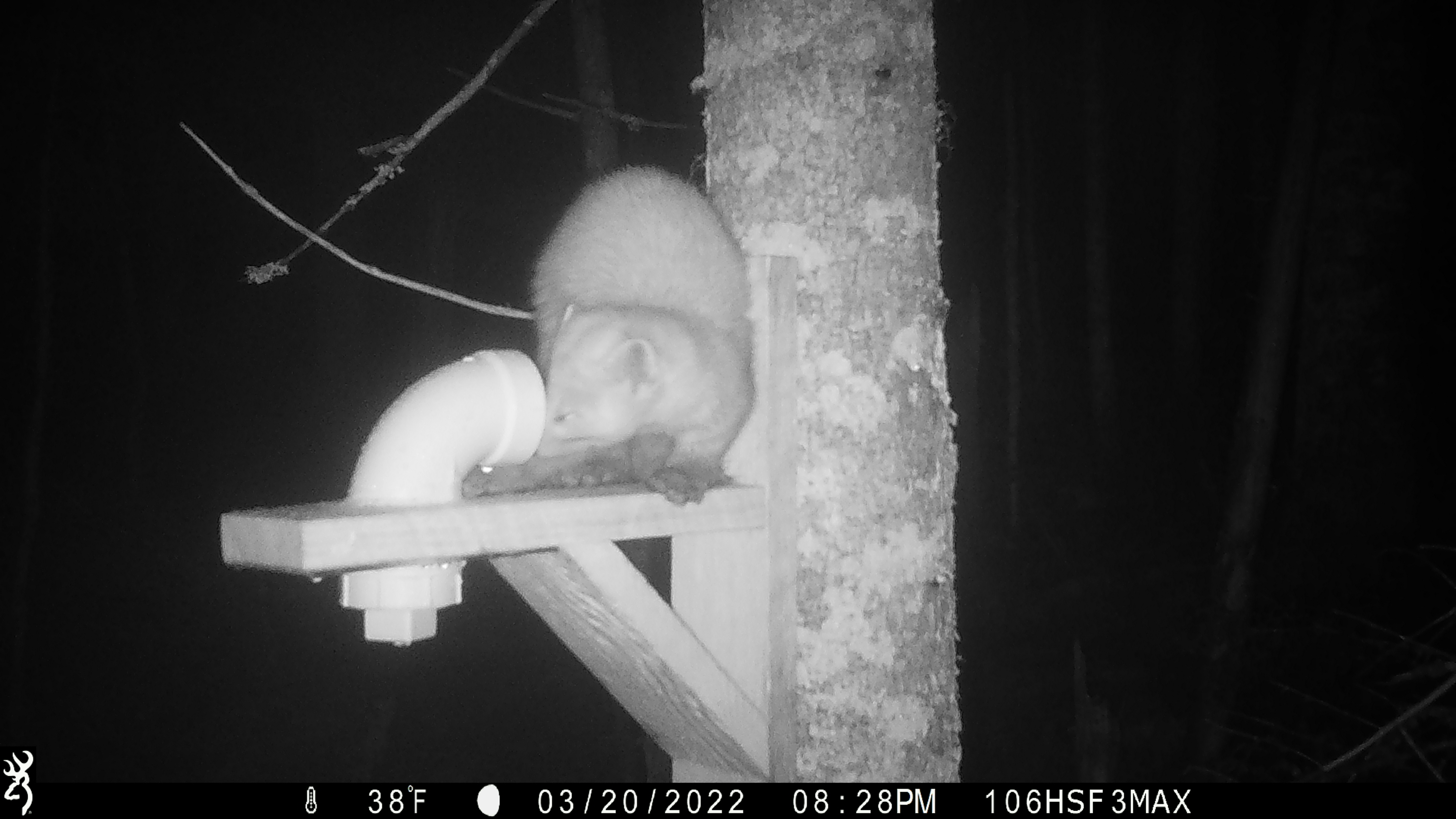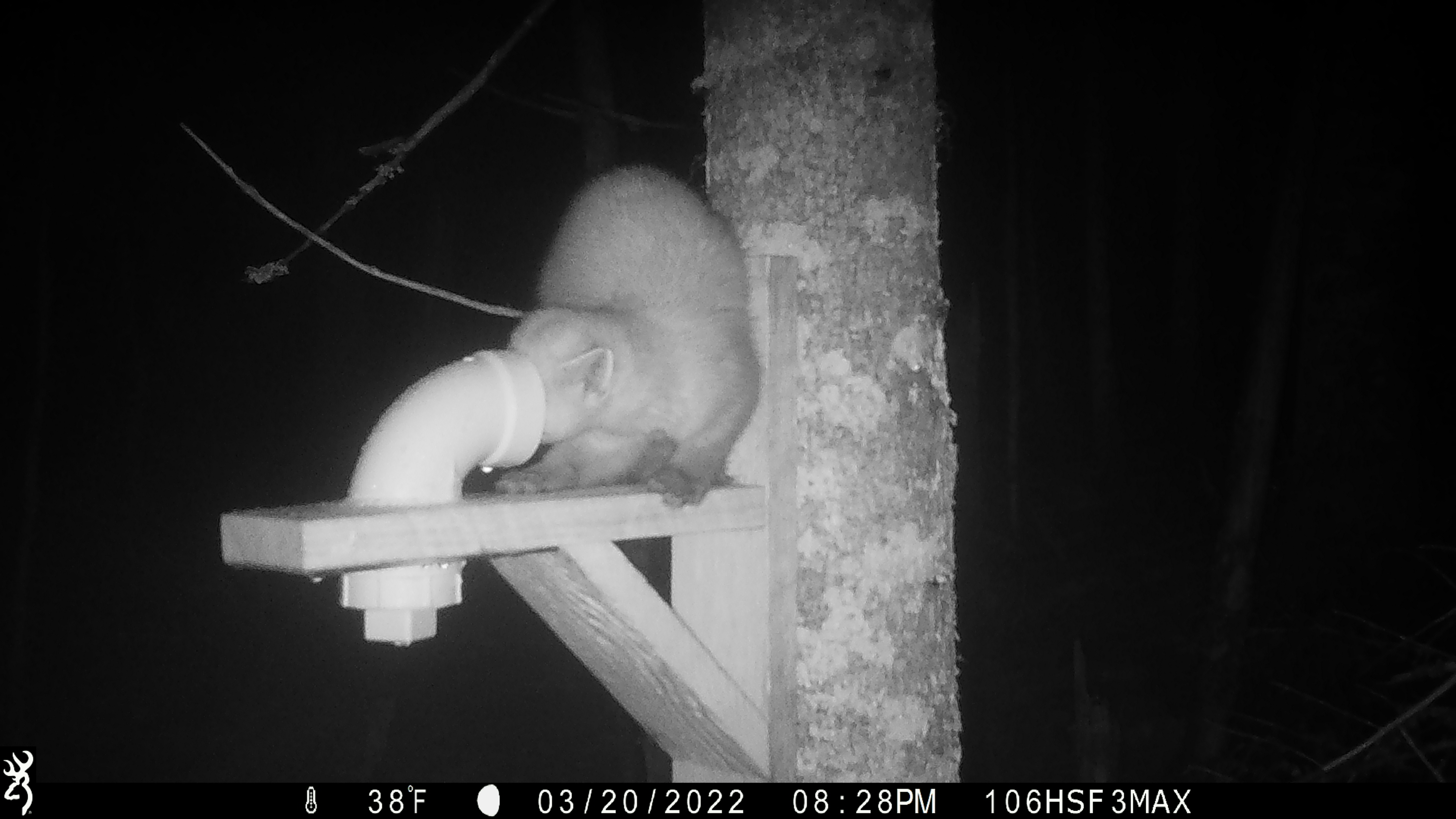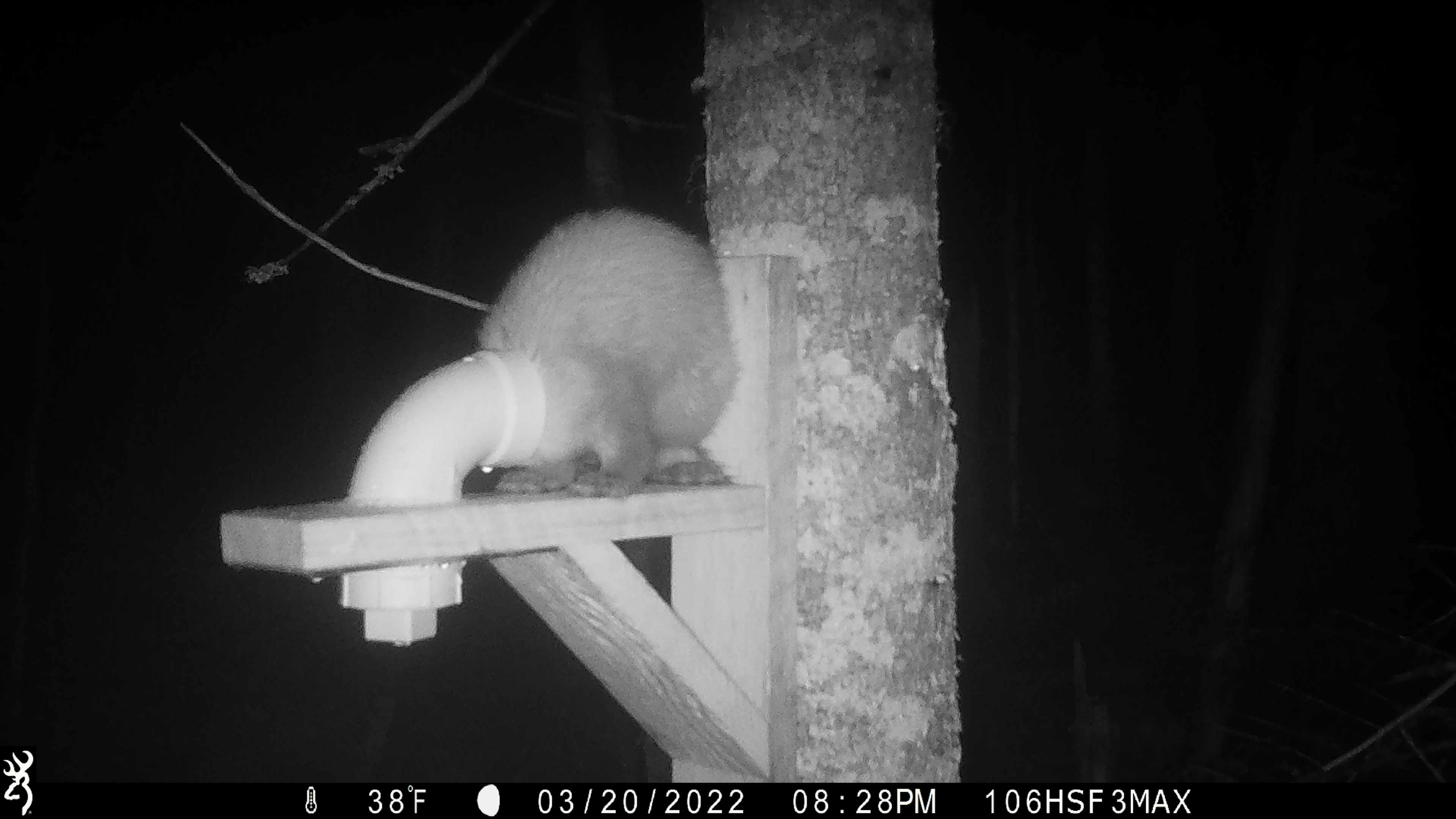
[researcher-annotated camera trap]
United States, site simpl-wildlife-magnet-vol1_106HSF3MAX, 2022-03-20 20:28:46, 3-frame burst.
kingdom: Animalia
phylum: Chordata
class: Mammalia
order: Carnivora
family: Mustelidae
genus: Martes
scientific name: Martes americana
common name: american marten